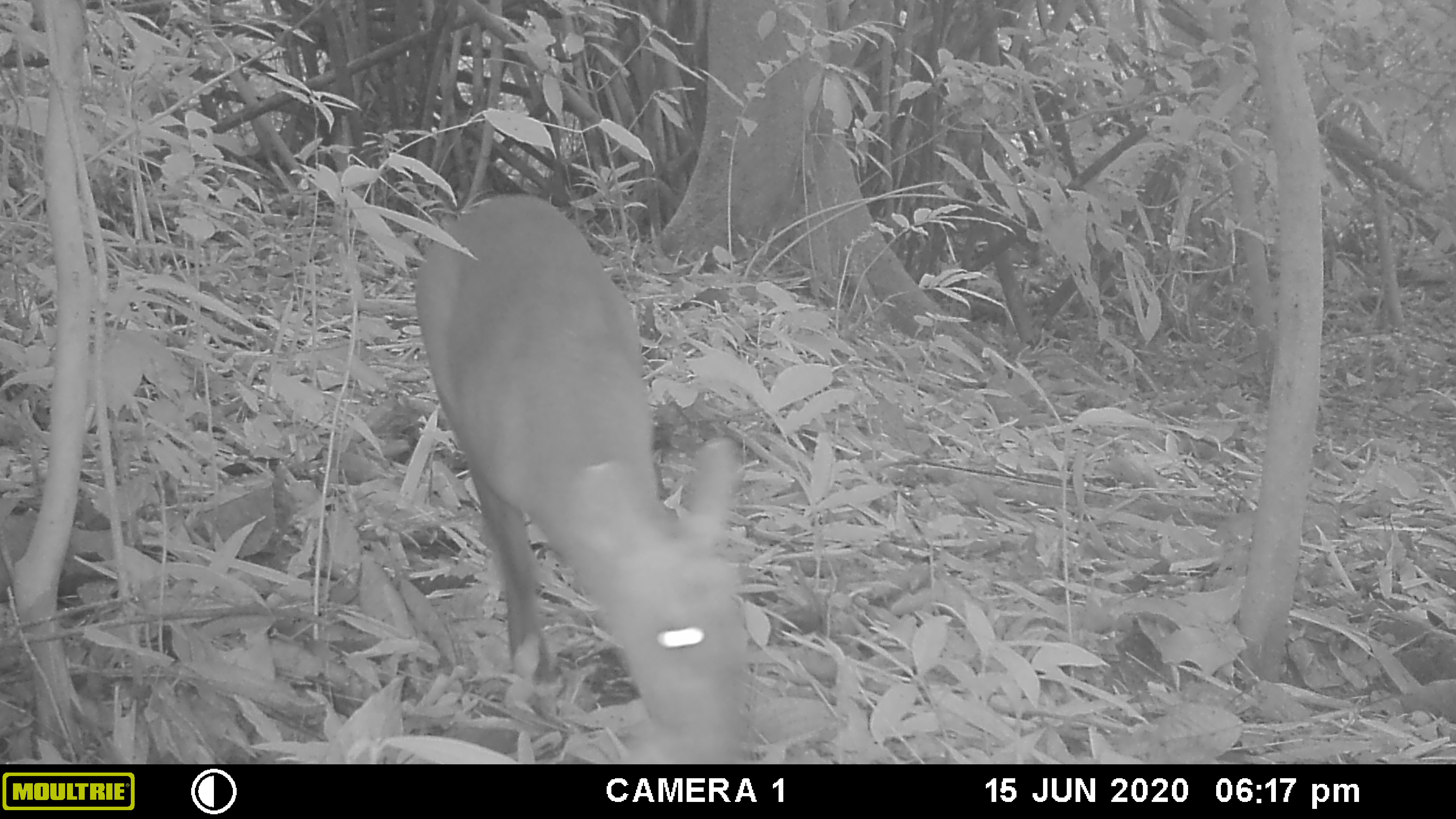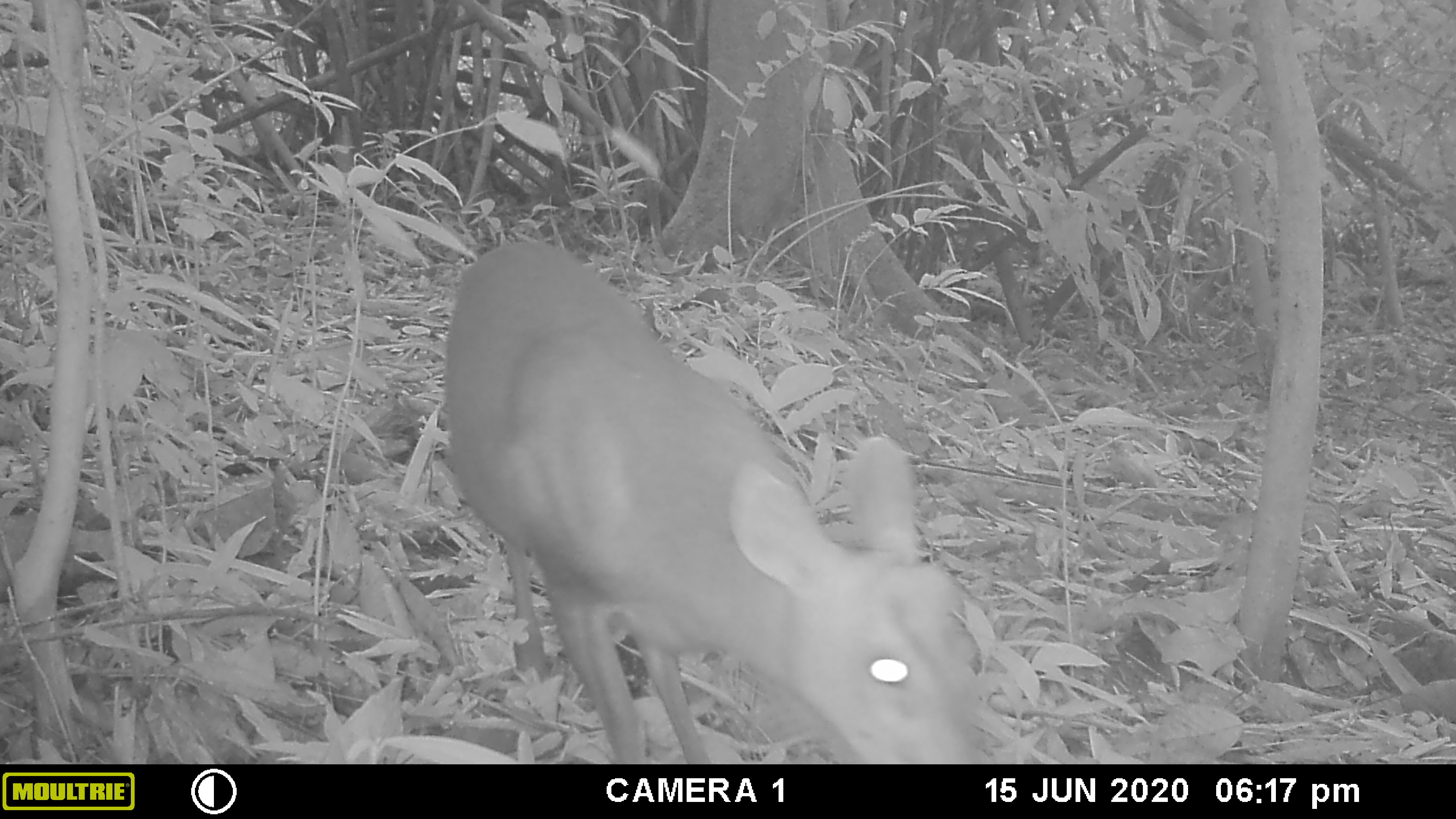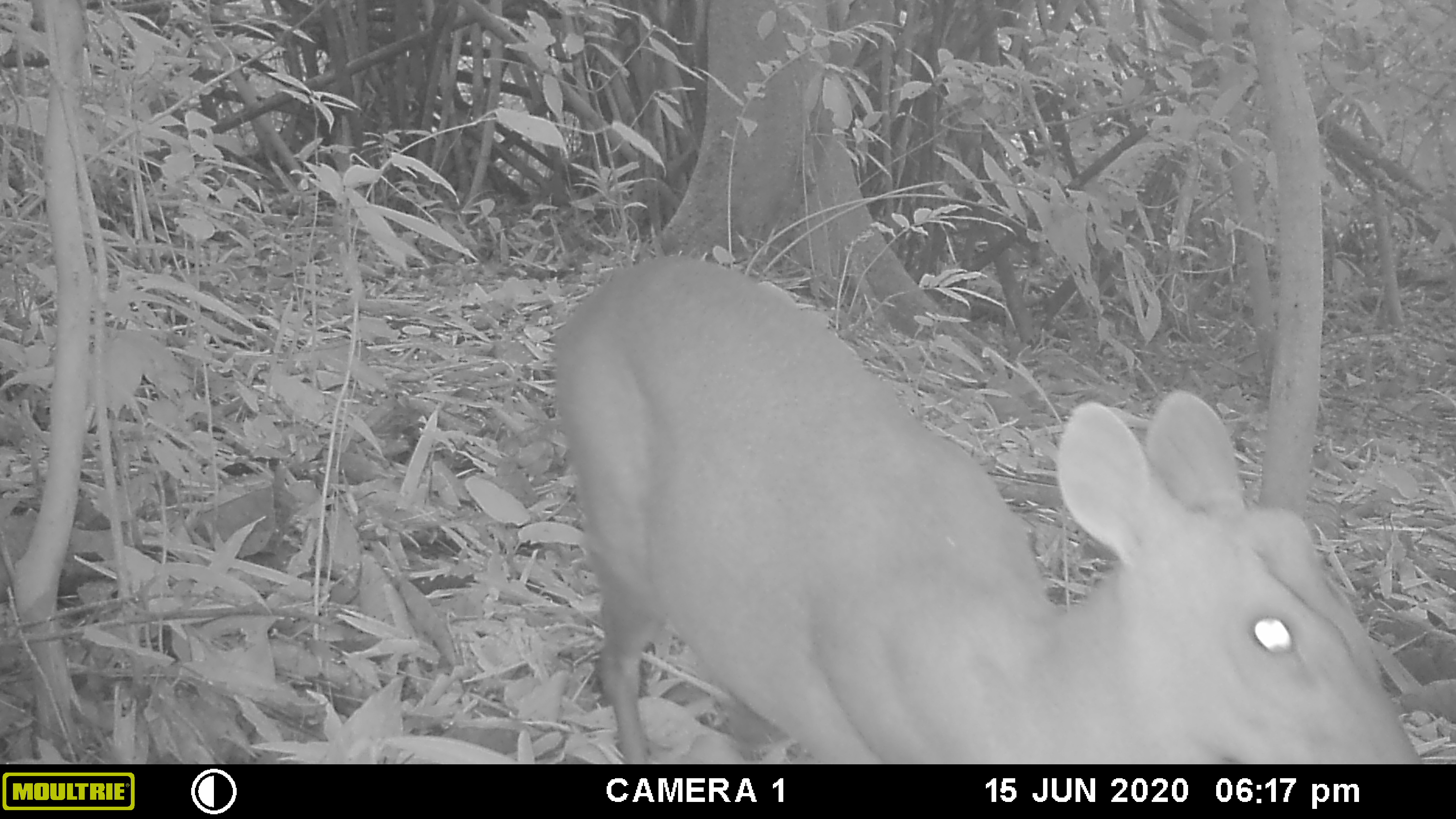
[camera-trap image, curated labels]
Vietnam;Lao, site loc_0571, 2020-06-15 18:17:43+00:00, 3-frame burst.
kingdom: Animalia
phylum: Chordata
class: Mammalia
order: Artiodactyla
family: Cervidae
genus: Muntiacus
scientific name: Muntiacus rooseveltorum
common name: roosevelt's muntjac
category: roosevelts muntjac group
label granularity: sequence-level